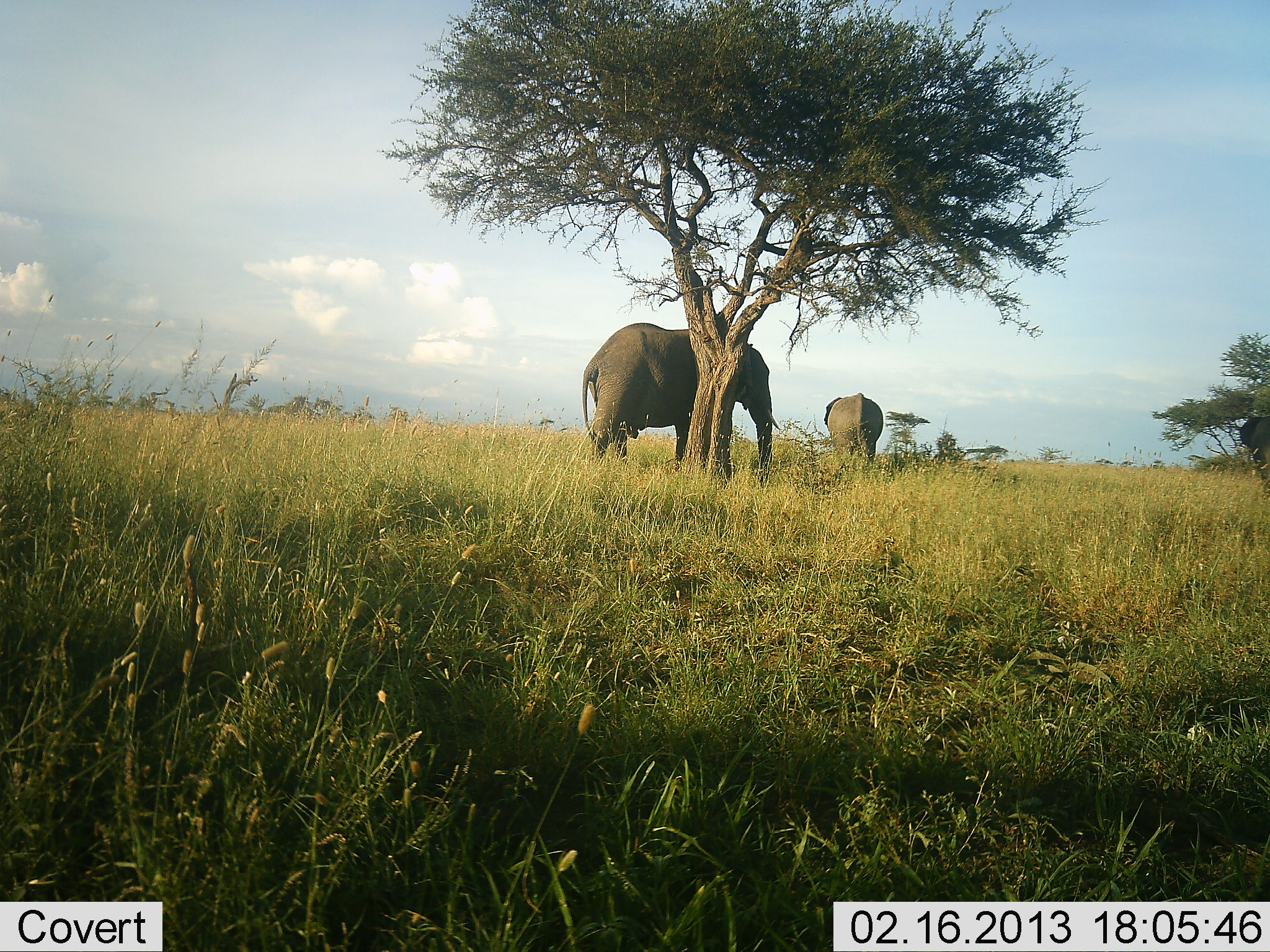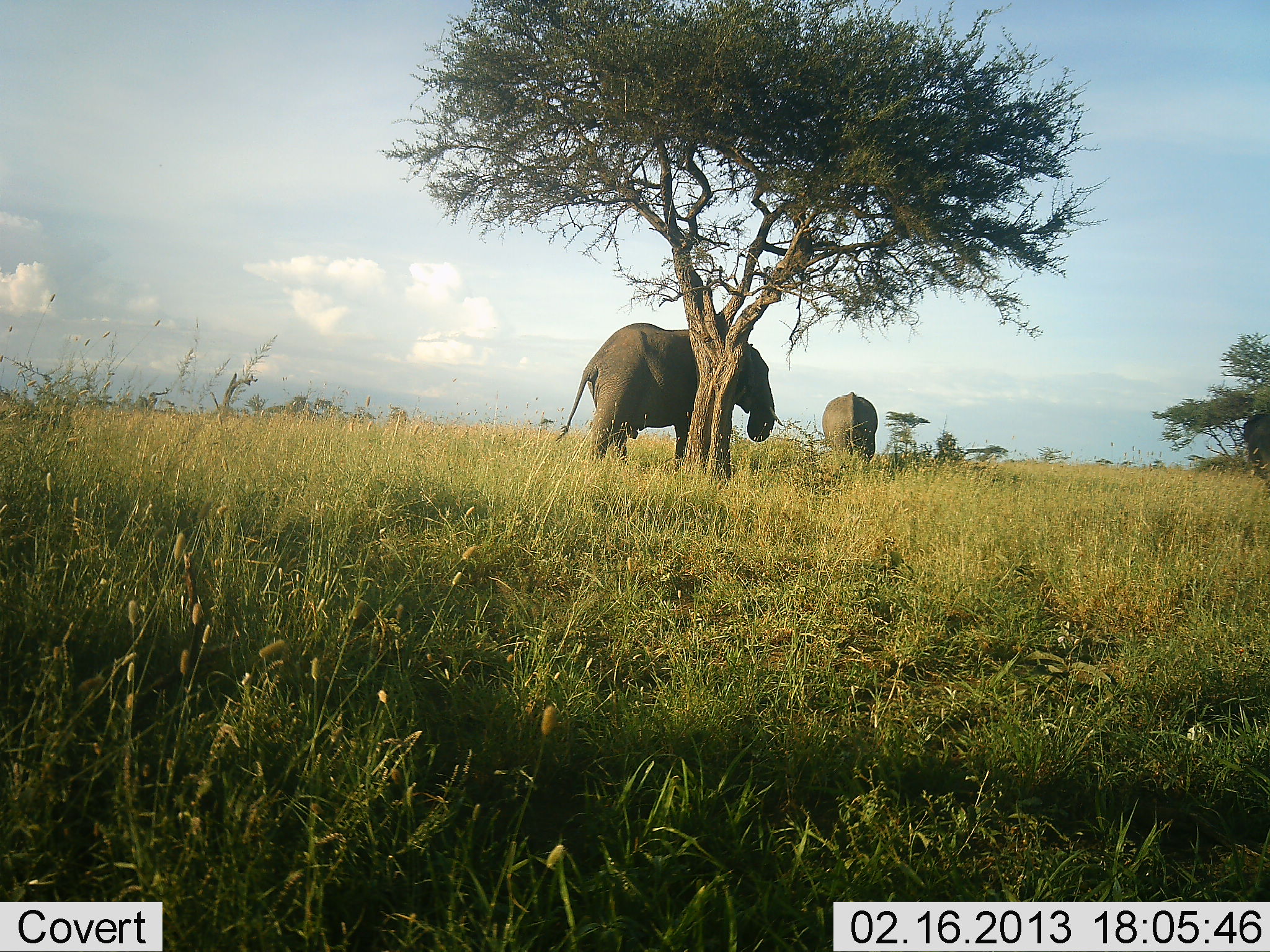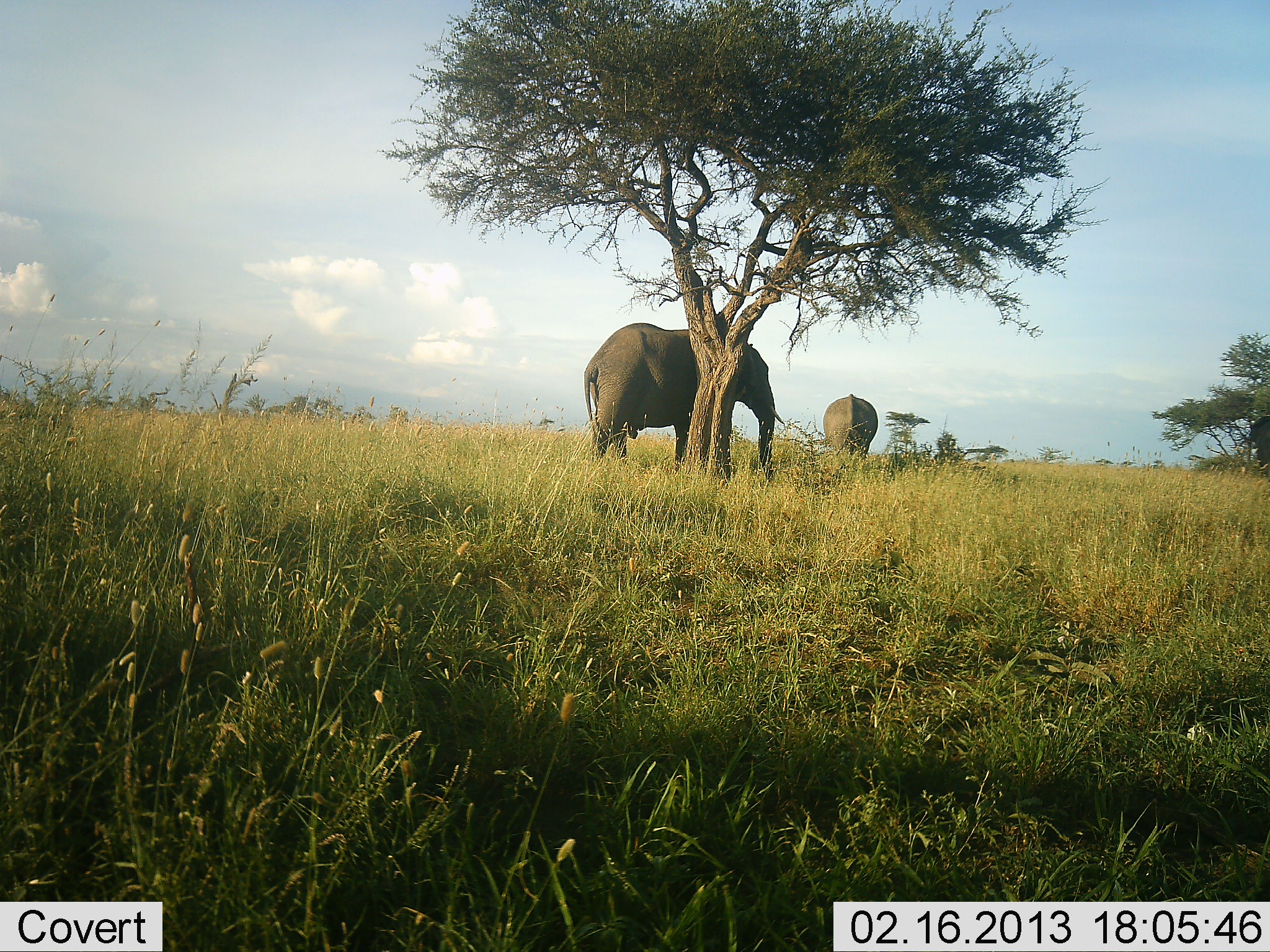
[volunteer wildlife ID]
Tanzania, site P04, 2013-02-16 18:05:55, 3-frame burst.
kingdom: Animalia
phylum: Chordata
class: Mammalia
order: Proboscidea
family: Elephantidae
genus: Loxodonta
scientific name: Loxodonta africana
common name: african bush elephant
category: elephant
Elephant (african bush elephant) (Loxodonta africana), count 3. Behavior (volunteer vote fractions): standing 48%, resting 2%, moving 28%, interacting 0%. Young present (vote fraction): 0%. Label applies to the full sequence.